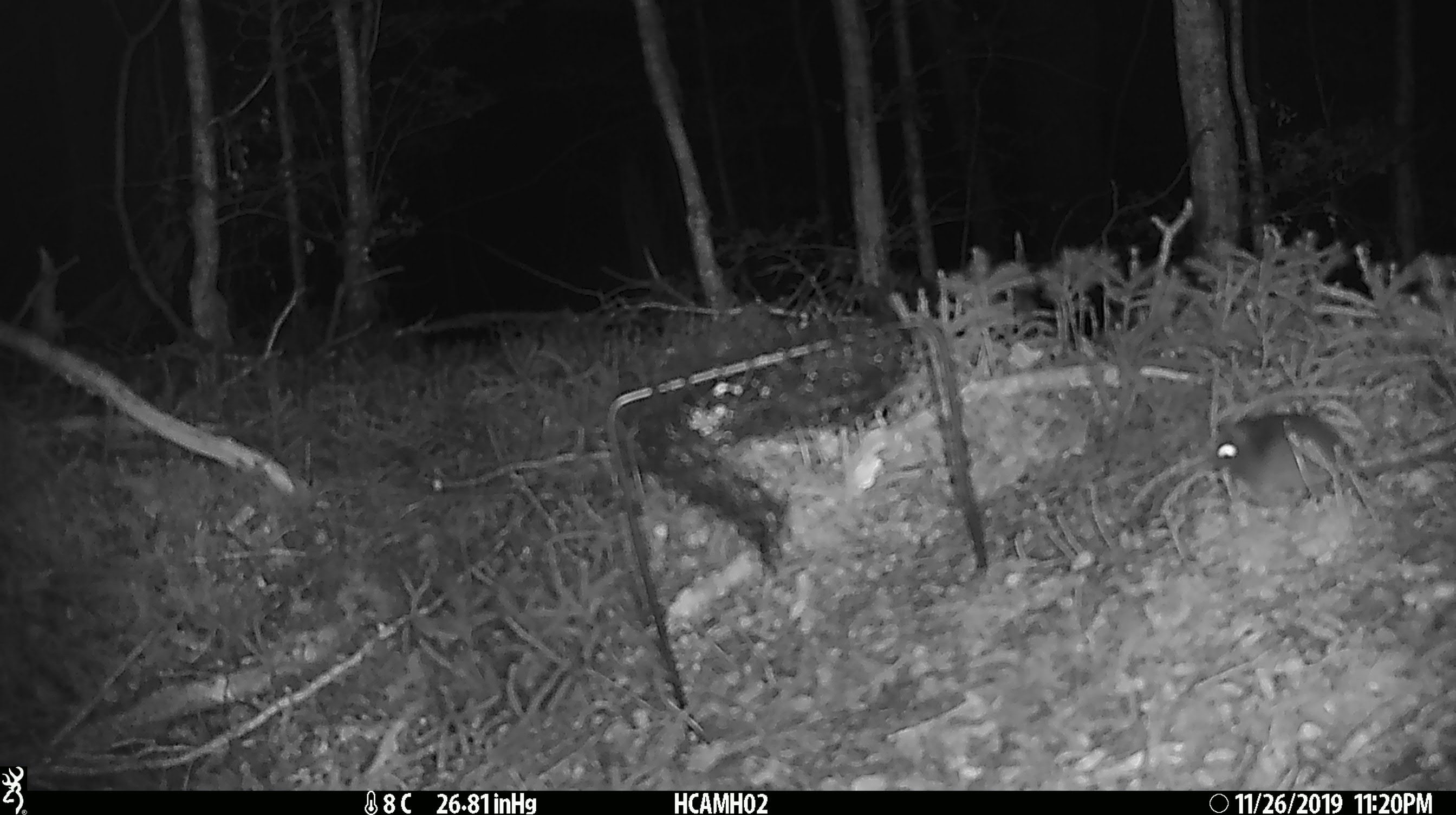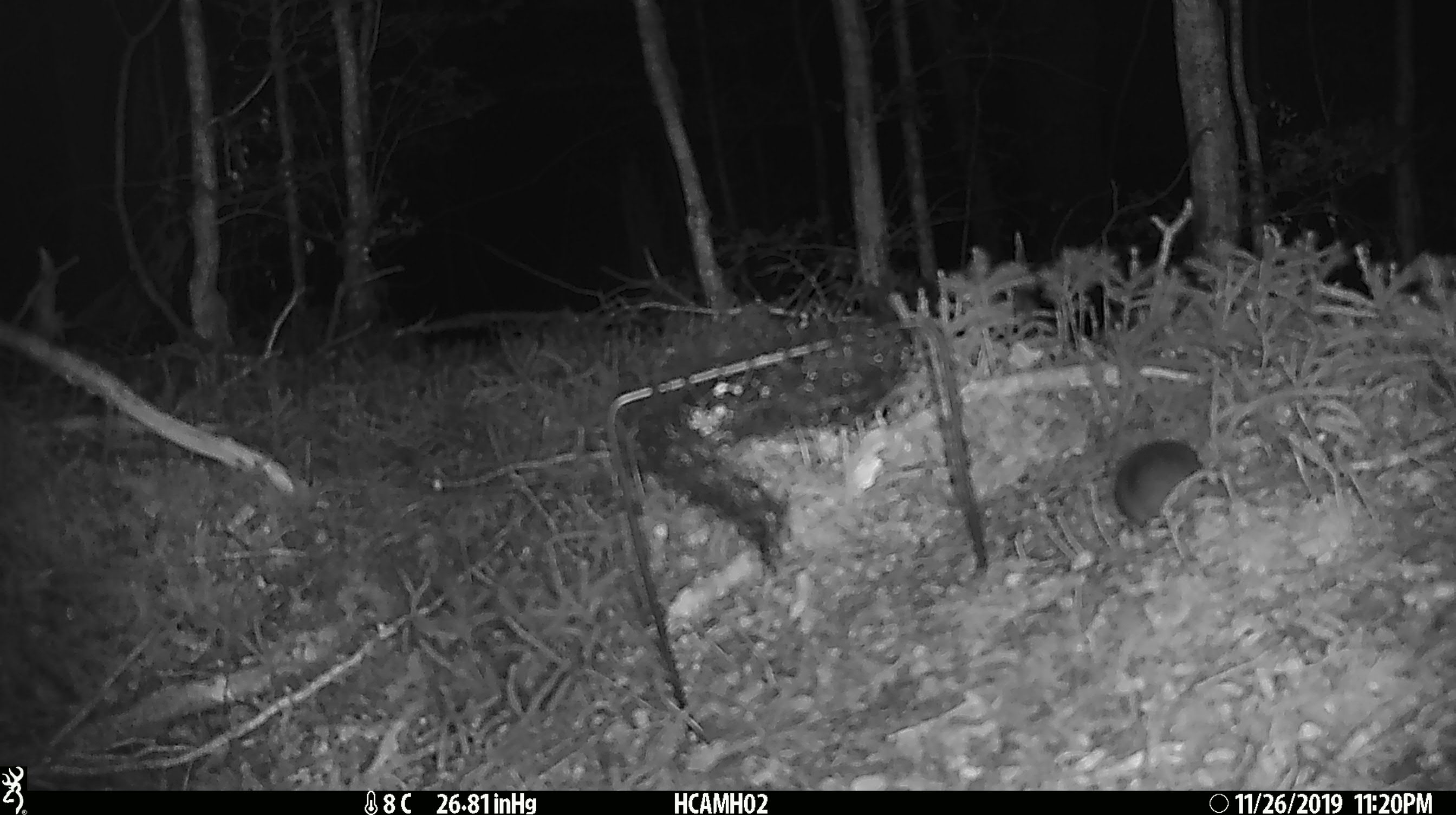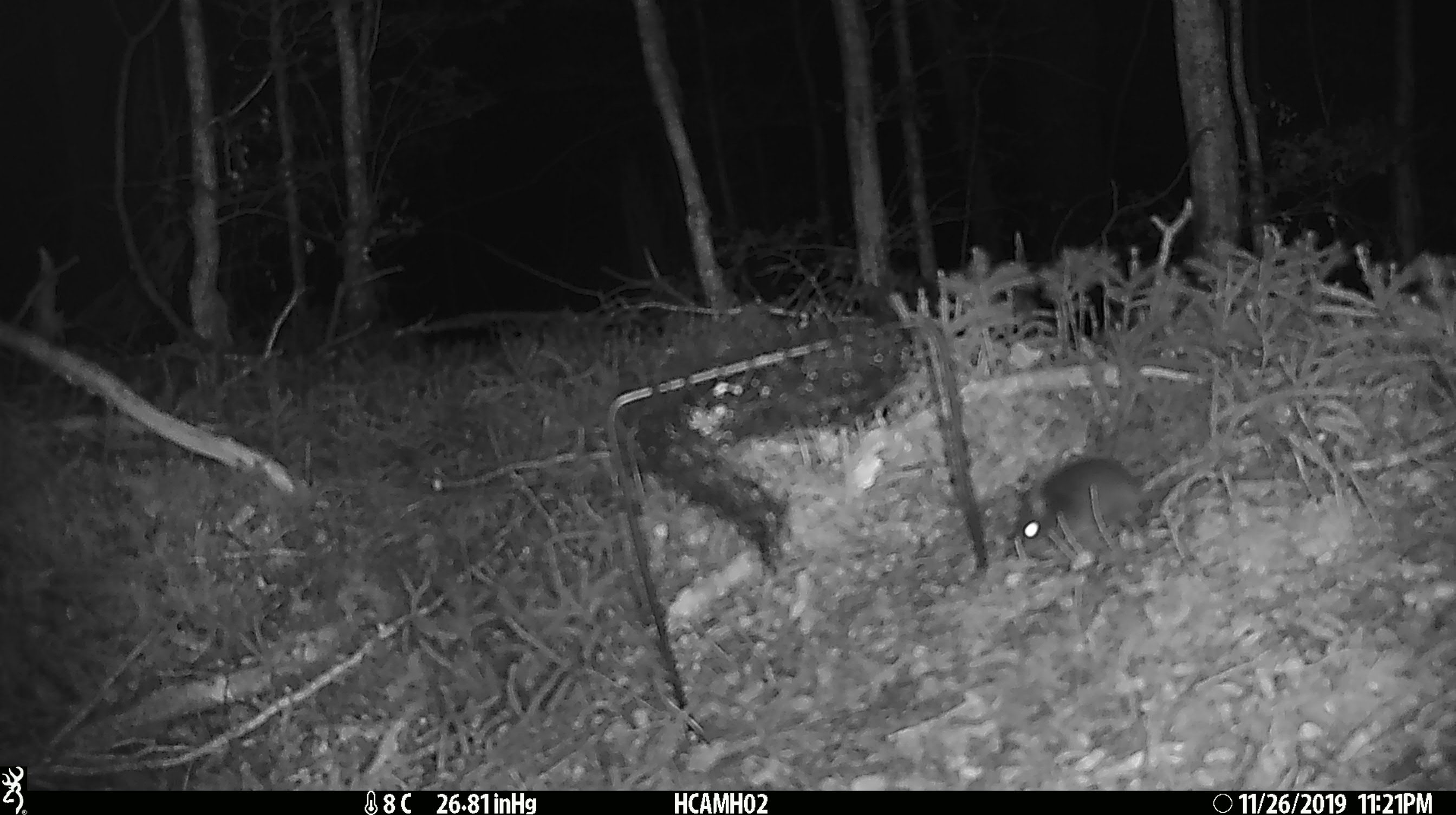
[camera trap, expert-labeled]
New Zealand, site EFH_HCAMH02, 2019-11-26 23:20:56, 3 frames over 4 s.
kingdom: Animalia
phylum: Chordata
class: Mammalia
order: Rodentia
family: Muridae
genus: Mus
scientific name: Mus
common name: mouse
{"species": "mouse (Mus)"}